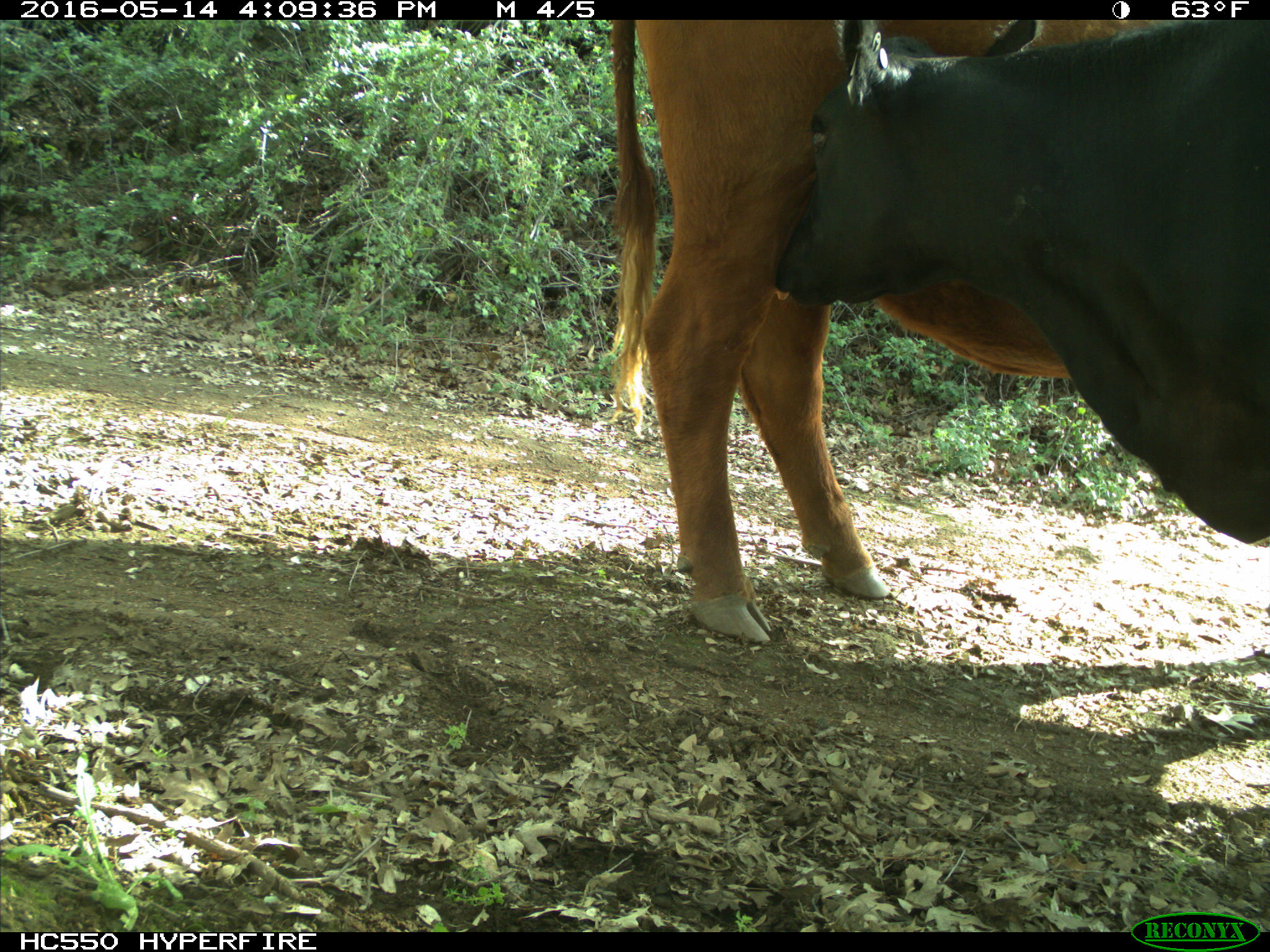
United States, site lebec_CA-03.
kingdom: Animalia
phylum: Chordata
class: Mammalia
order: Artiodactyla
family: Bovidae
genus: Bos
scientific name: Bos taurus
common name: domestic cow